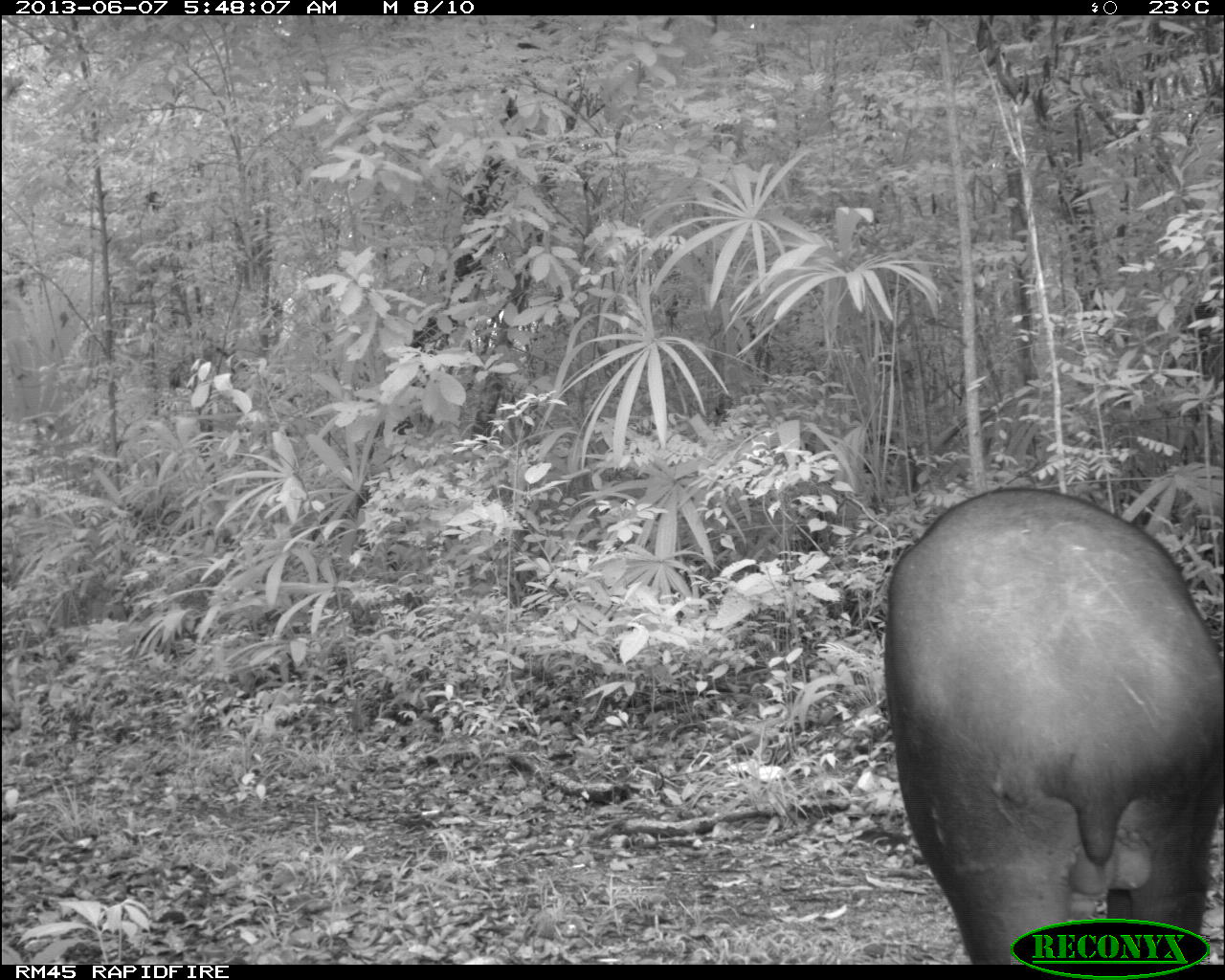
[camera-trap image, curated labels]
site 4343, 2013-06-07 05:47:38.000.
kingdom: Animalia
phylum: Chordata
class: Mammalia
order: Perissodactyla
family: Tapiridae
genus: Tapirus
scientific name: Tapirus bairdii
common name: baird's tapir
Tapirus bairdii (baird's tapir), count 1, sex male.